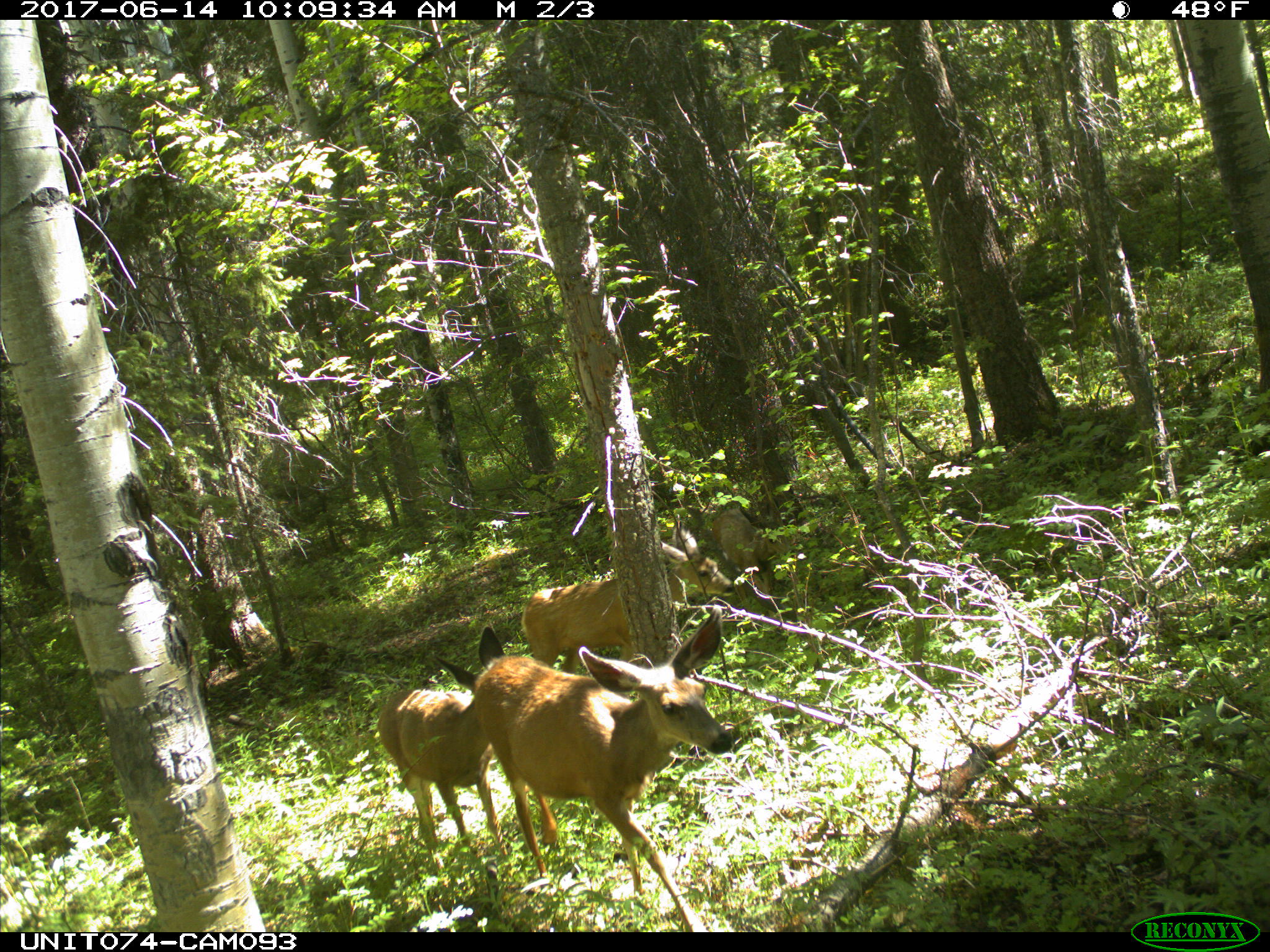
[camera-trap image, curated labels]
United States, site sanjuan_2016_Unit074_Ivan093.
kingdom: Animalia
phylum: Chordata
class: Mammalia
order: Artiodactyla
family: Cervidae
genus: Odocoileus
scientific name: Odocoileus hemionus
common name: mule deer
Odocoileus hemionus (mule deer).